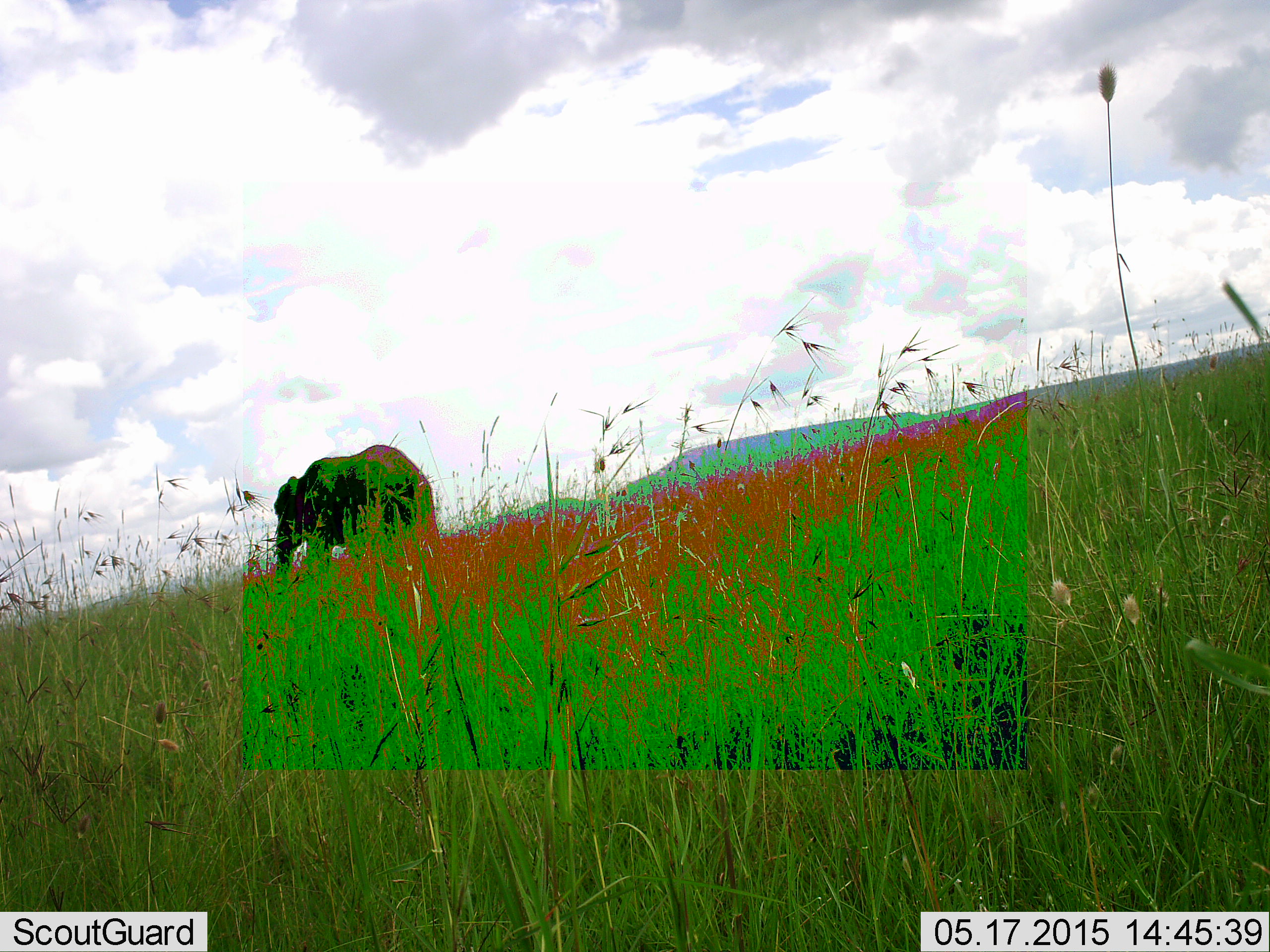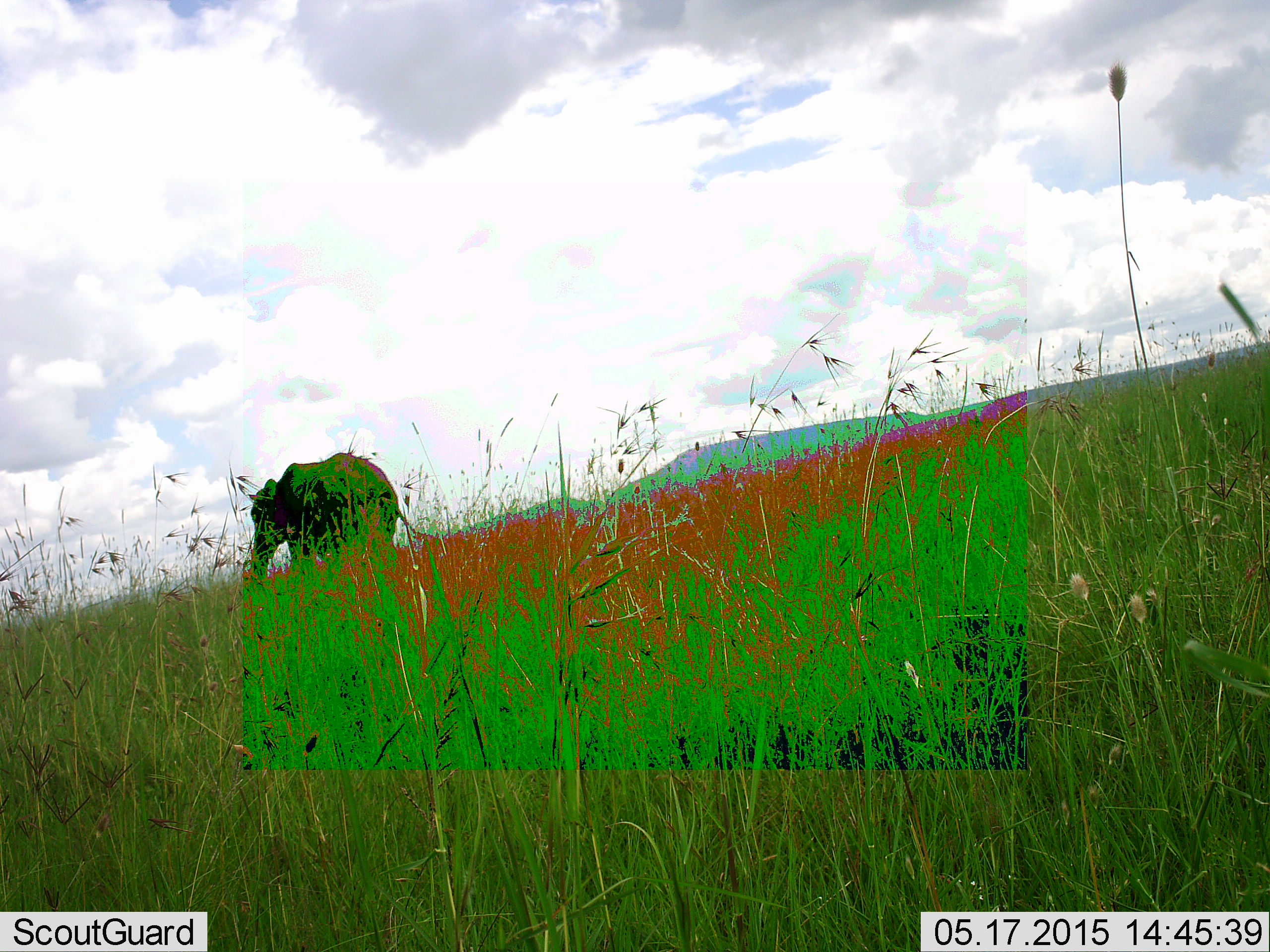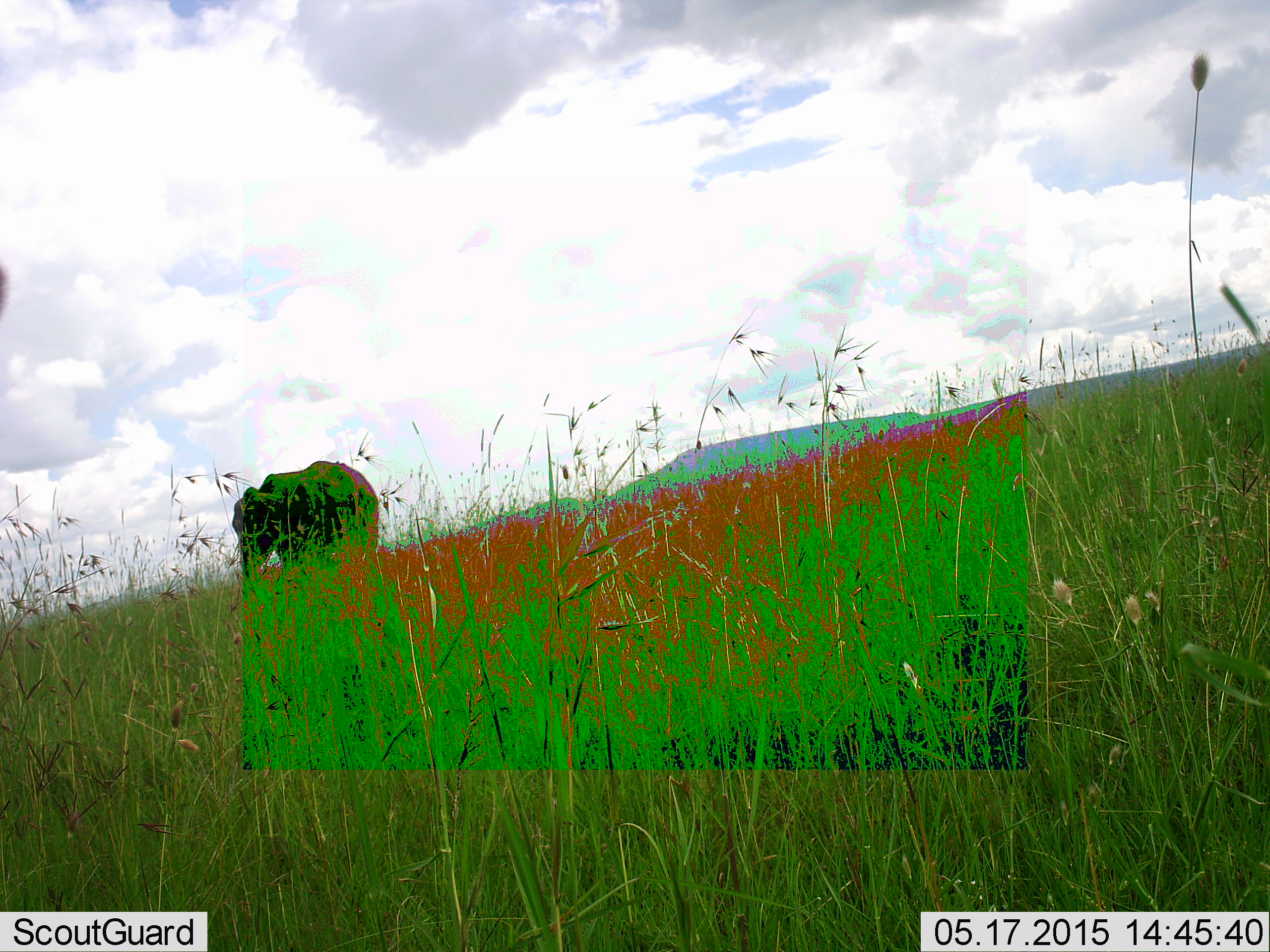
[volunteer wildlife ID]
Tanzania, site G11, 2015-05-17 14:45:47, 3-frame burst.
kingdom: Animalia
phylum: Chordata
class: Mammalia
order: Proboscidea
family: Elephantidae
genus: Loxodonta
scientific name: Loxodonta africana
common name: african bush elephant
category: elephant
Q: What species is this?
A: Elephant (african bush elephant) (Loxodonta africana).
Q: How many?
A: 1.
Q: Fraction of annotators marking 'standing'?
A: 20%.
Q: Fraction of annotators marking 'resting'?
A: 0%.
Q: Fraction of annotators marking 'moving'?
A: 70%.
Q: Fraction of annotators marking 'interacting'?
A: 0%.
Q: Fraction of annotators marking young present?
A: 0%.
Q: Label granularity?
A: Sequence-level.